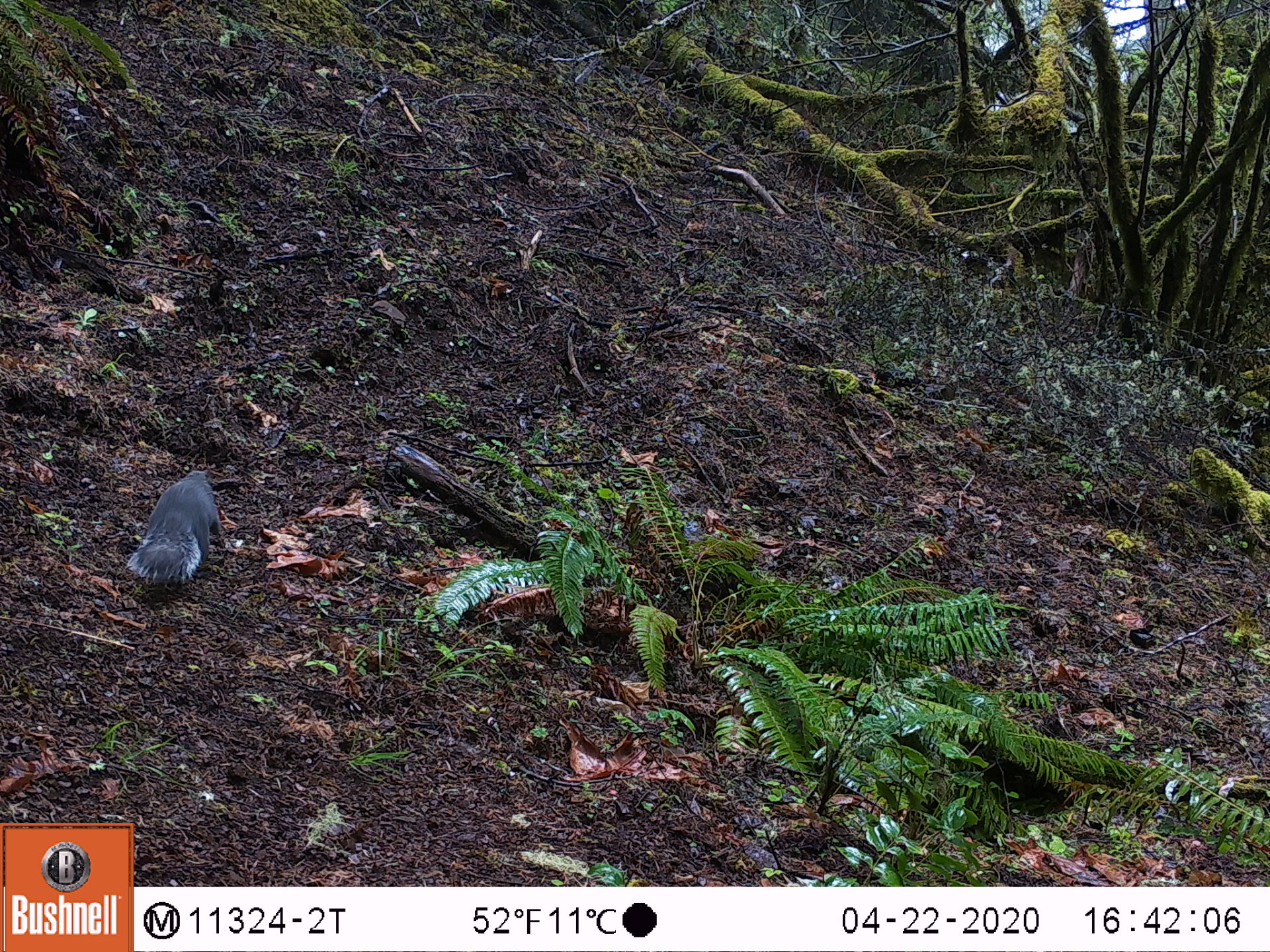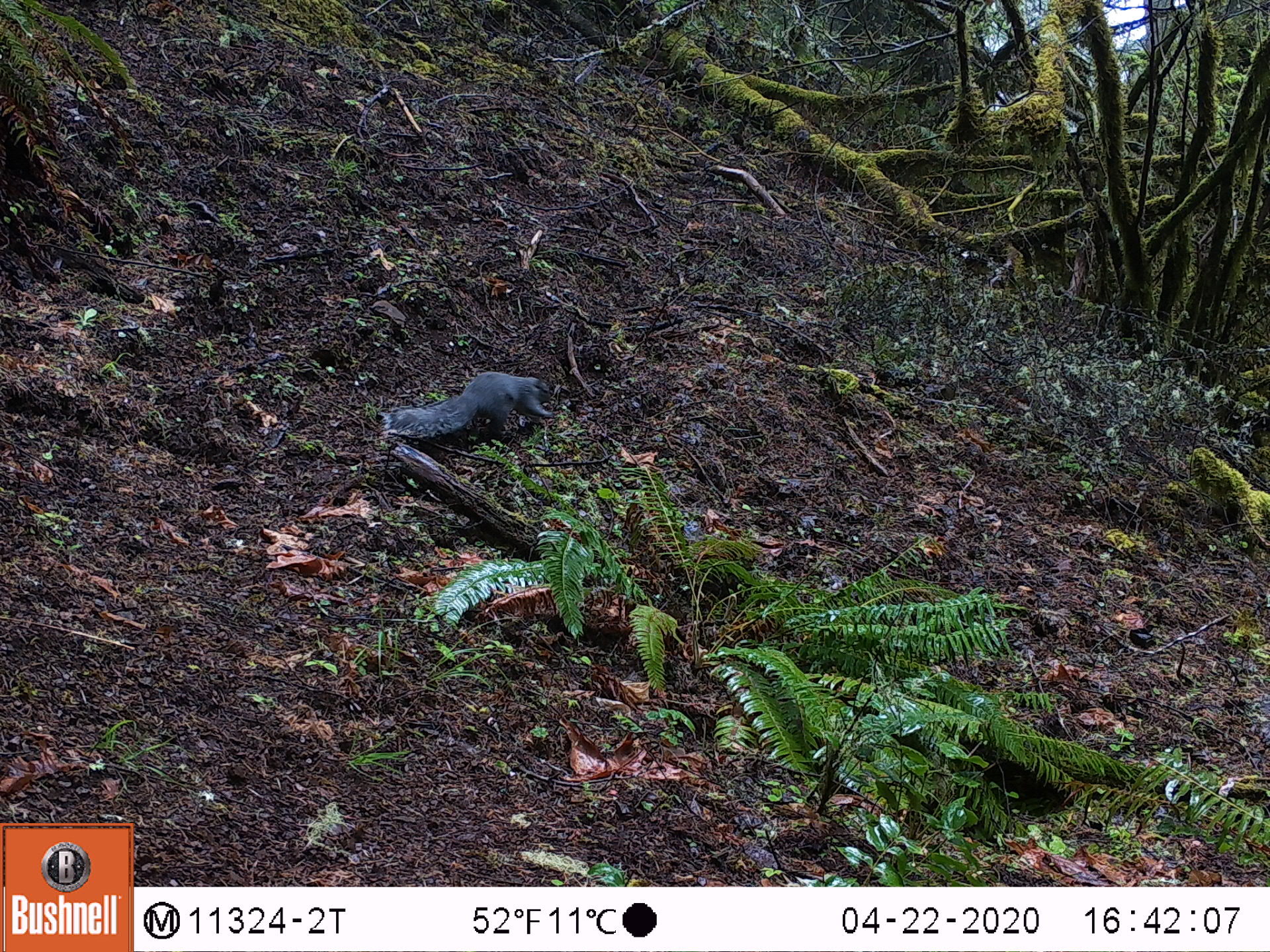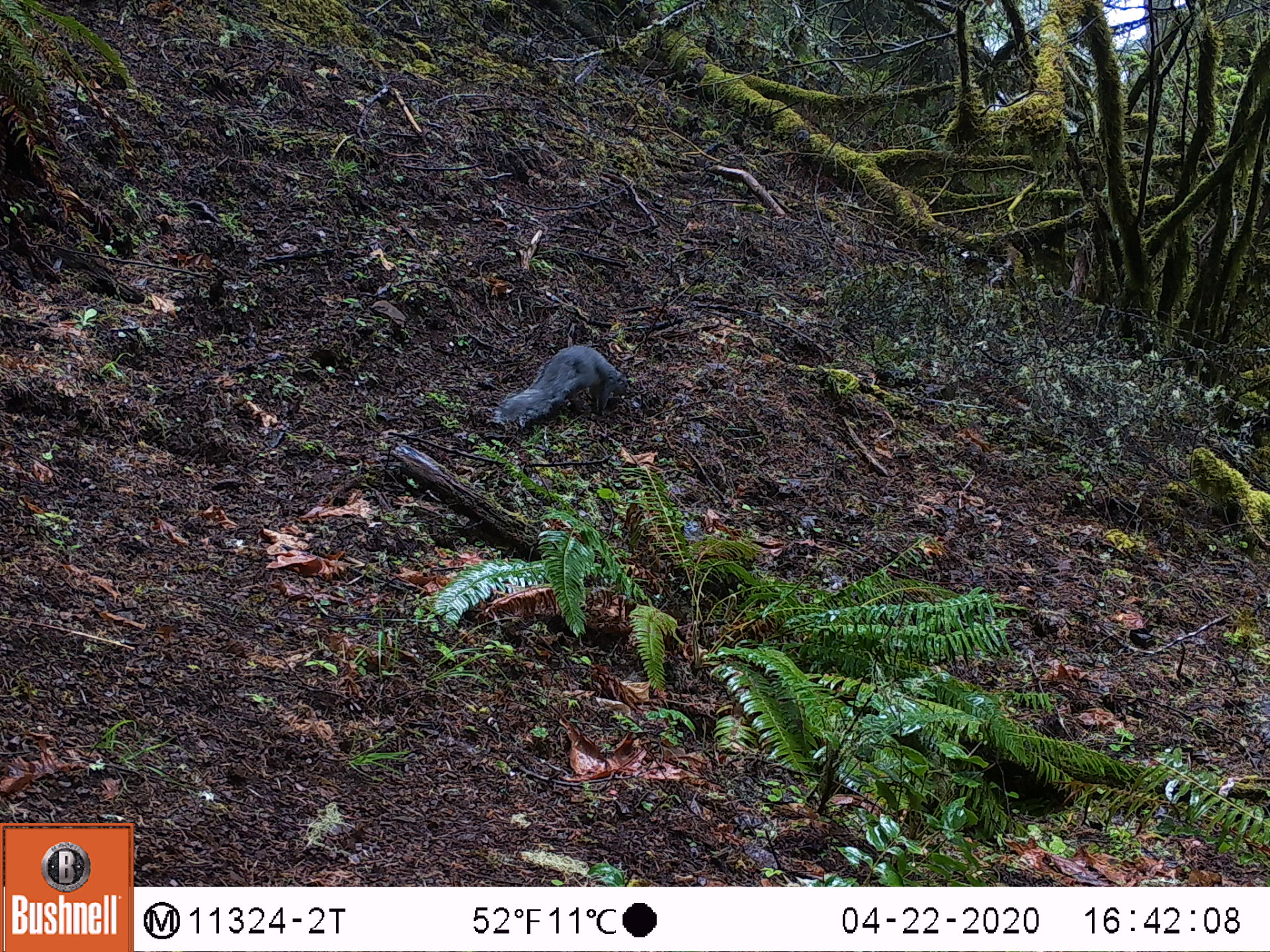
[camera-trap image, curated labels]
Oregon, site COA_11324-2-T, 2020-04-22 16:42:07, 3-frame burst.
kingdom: Animalia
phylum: Chordata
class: Mammalia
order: Rodentia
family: Sciuridae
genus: Sciurus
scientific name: Sciurus griseus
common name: western gray squirrel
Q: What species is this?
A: Western gray squirrel (Sciurus griseus).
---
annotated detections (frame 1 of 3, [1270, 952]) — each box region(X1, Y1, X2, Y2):
western gray squirrel: region(122, 463, 230, 591)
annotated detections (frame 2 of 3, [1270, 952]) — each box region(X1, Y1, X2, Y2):
western gray squirrel: region(380, 355, 558, 443)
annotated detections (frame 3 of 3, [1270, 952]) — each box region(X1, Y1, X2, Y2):
western gray squirrel: region(488, 336, 631, 437)